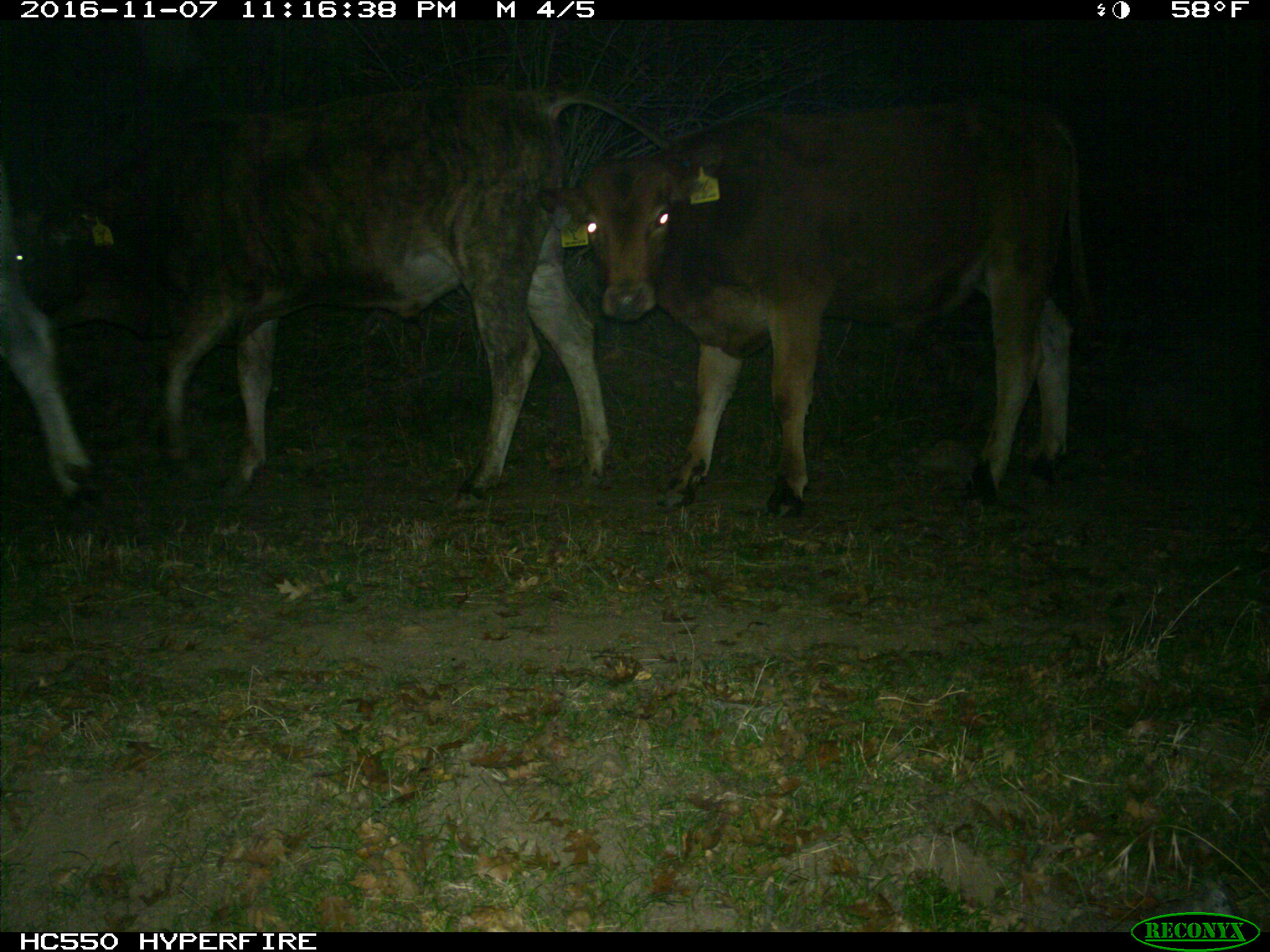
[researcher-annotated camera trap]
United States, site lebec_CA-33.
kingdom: Animalia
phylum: Chordata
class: Mammalia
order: Artiodactyla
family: Bovidae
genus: Bos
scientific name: Bos taurus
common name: domestic cow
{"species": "Bos taurus (domestic cow)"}